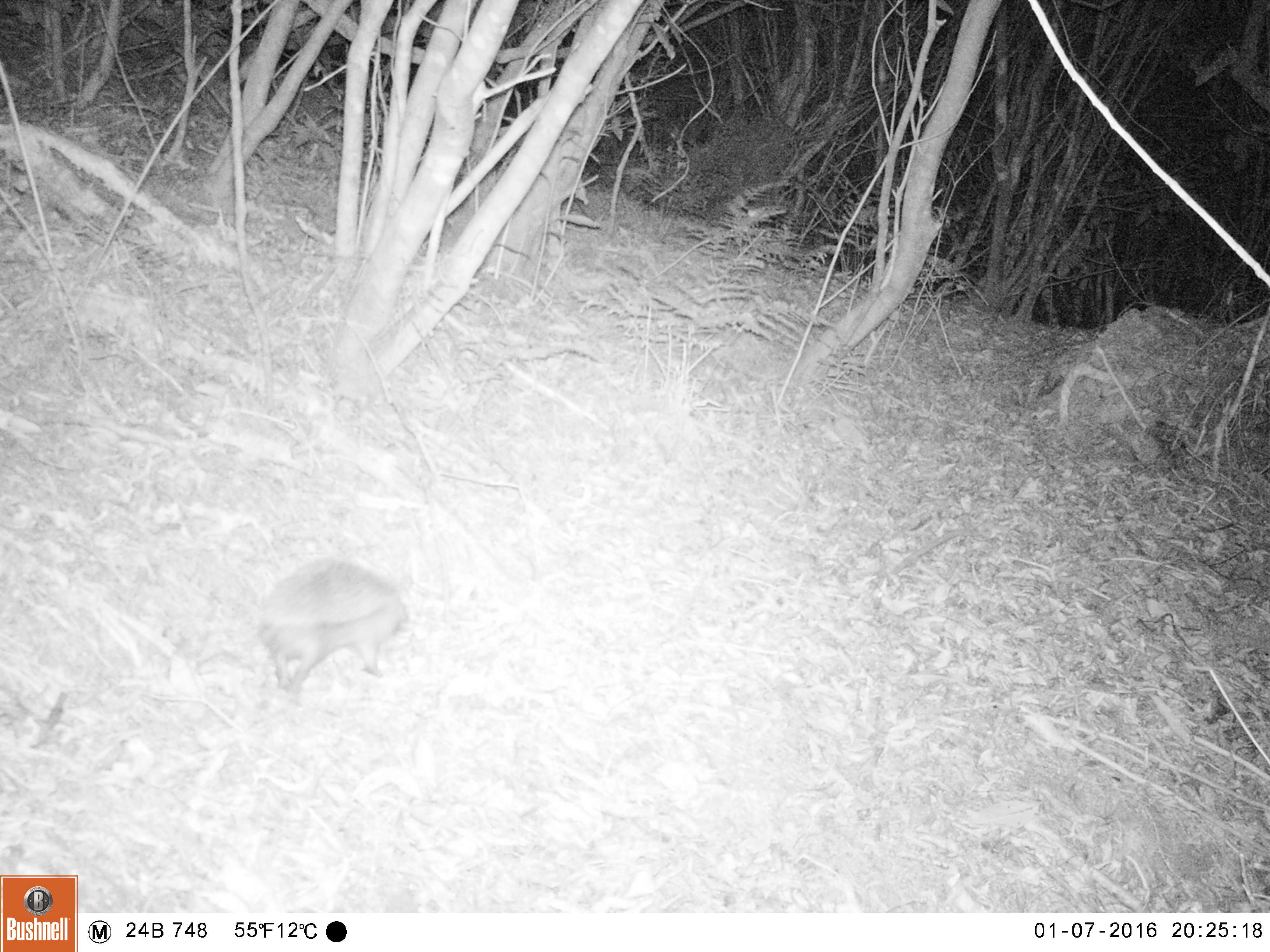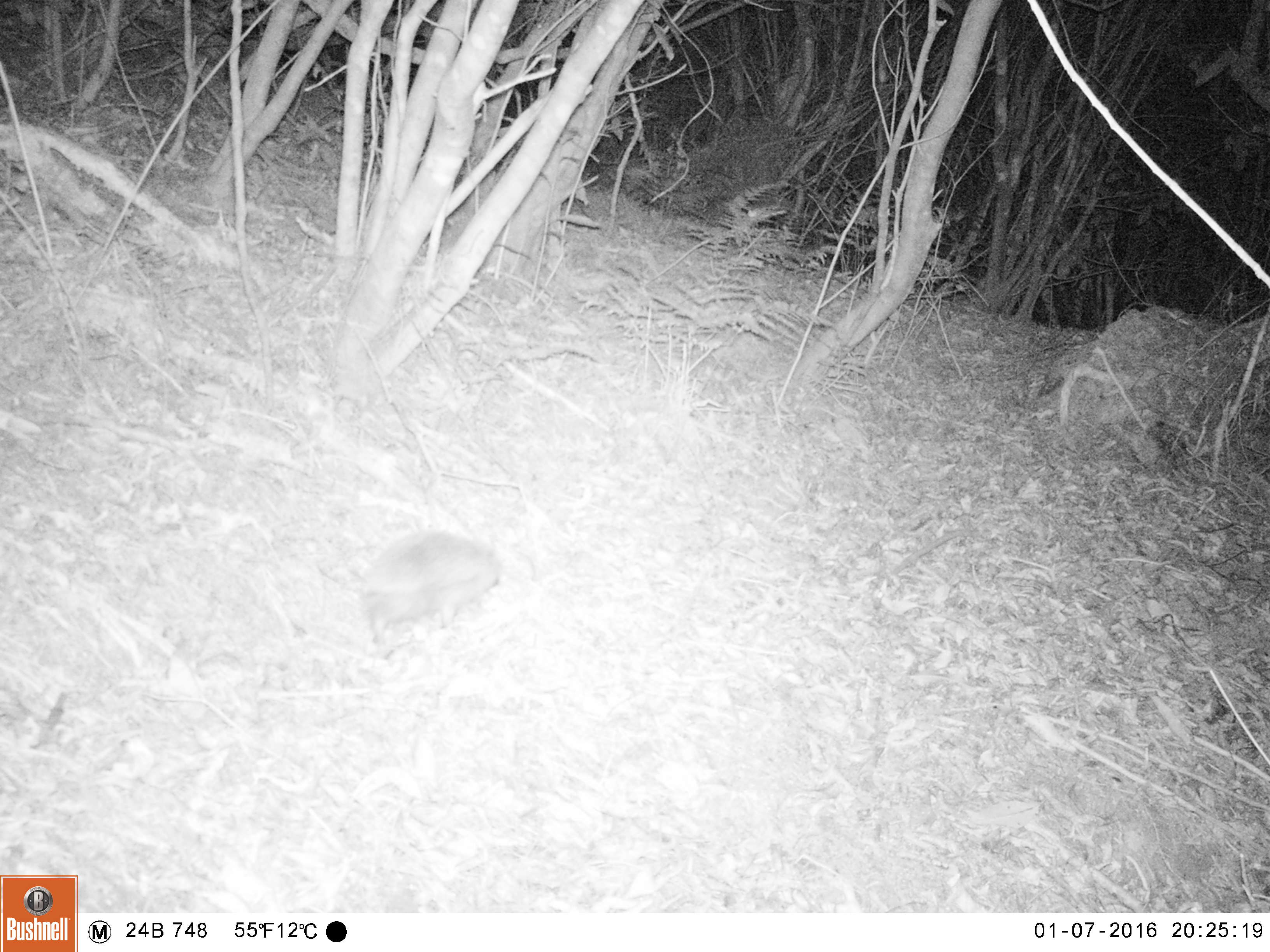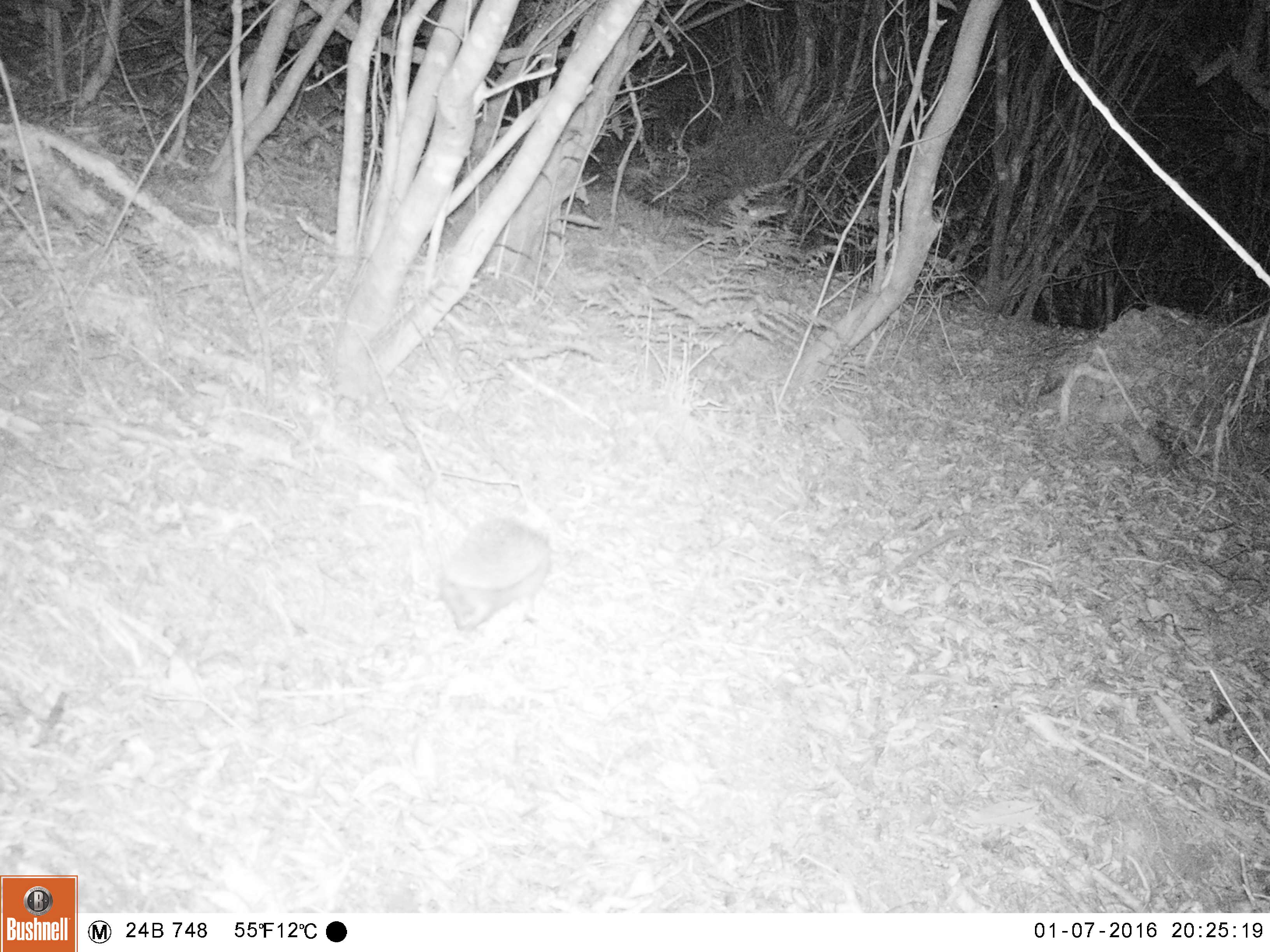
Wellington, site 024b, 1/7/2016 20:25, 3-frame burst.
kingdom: Animalia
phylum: Chordata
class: Mammalia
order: Eulipotyphla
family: Erinaceidae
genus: Erinaceus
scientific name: Erinaceus europaeus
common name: hedgehog